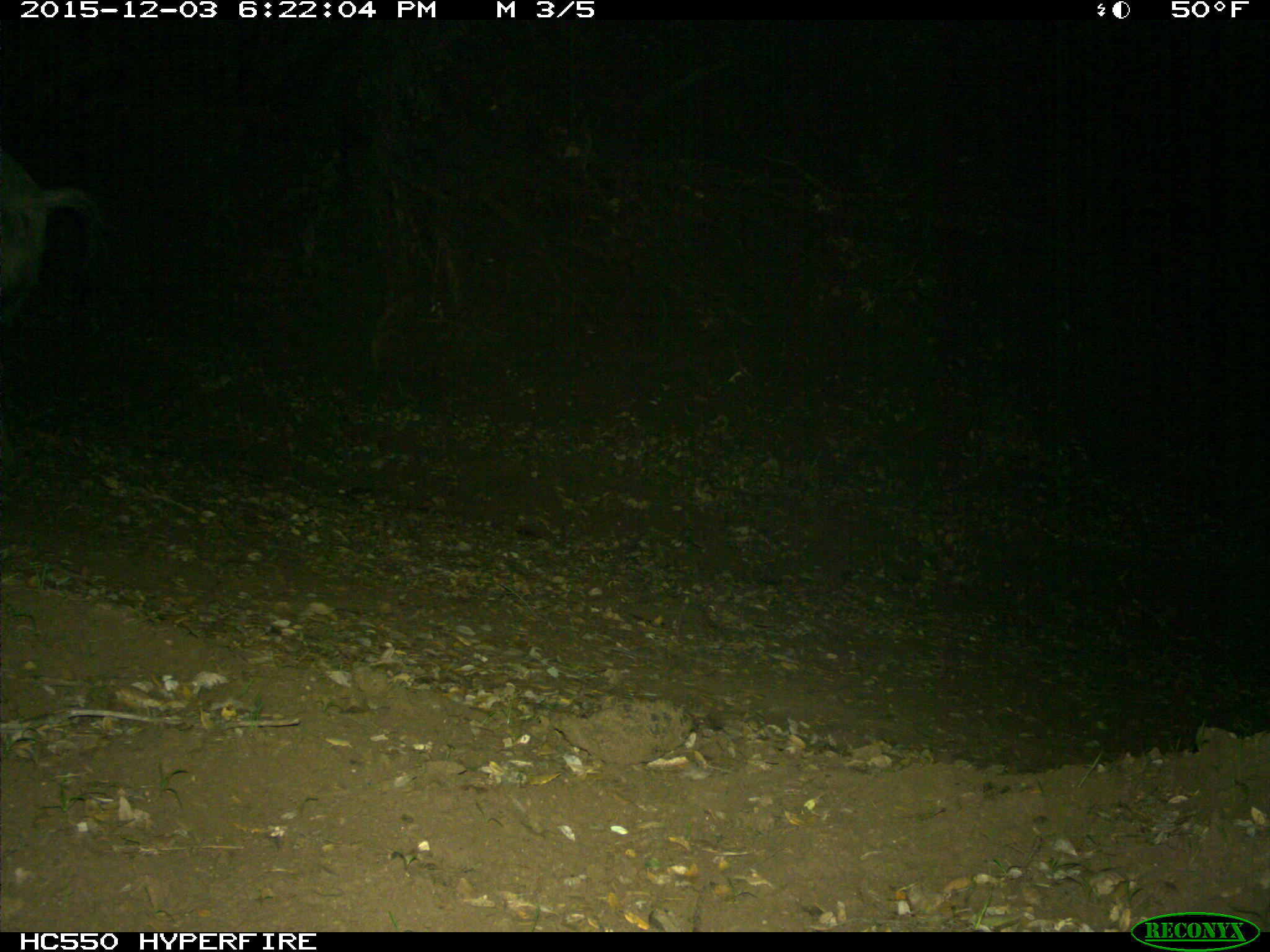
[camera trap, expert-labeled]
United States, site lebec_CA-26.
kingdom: Animalia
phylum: Chordata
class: Mammalia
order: Artiodactyla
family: Suidae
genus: Sus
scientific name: Sus scrofa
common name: wild boar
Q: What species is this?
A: Sus scrofa (wild boar).